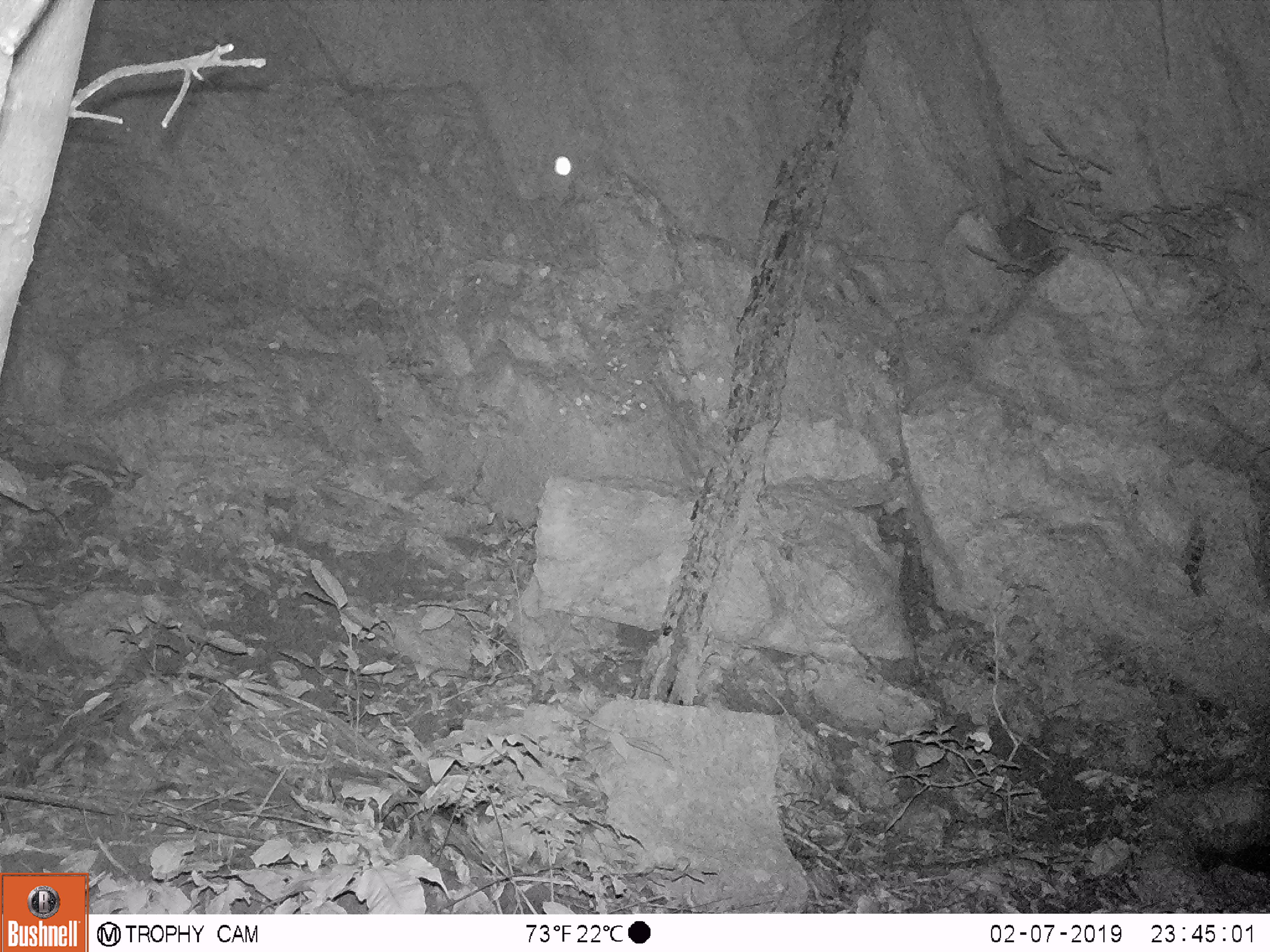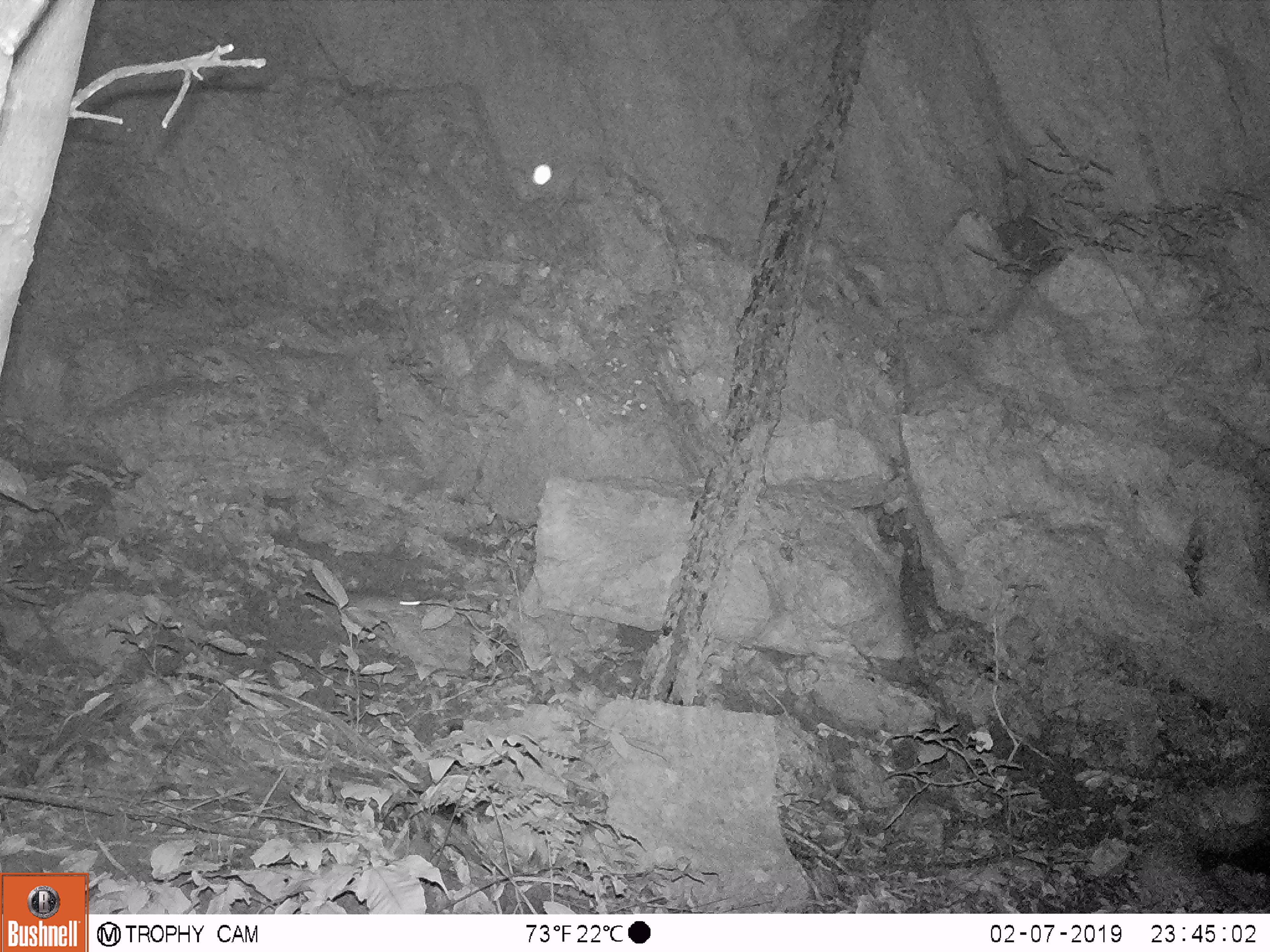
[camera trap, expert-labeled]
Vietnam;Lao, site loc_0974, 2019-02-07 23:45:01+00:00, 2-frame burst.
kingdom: Animalia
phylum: Chordata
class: Mammalia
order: Rodentia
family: Muridae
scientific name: Muridae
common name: old-world mice and rats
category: unidentified murid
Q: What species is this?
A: Unidentified murid (old-world mice and rats) (Muridae).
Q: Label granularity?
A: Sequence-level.